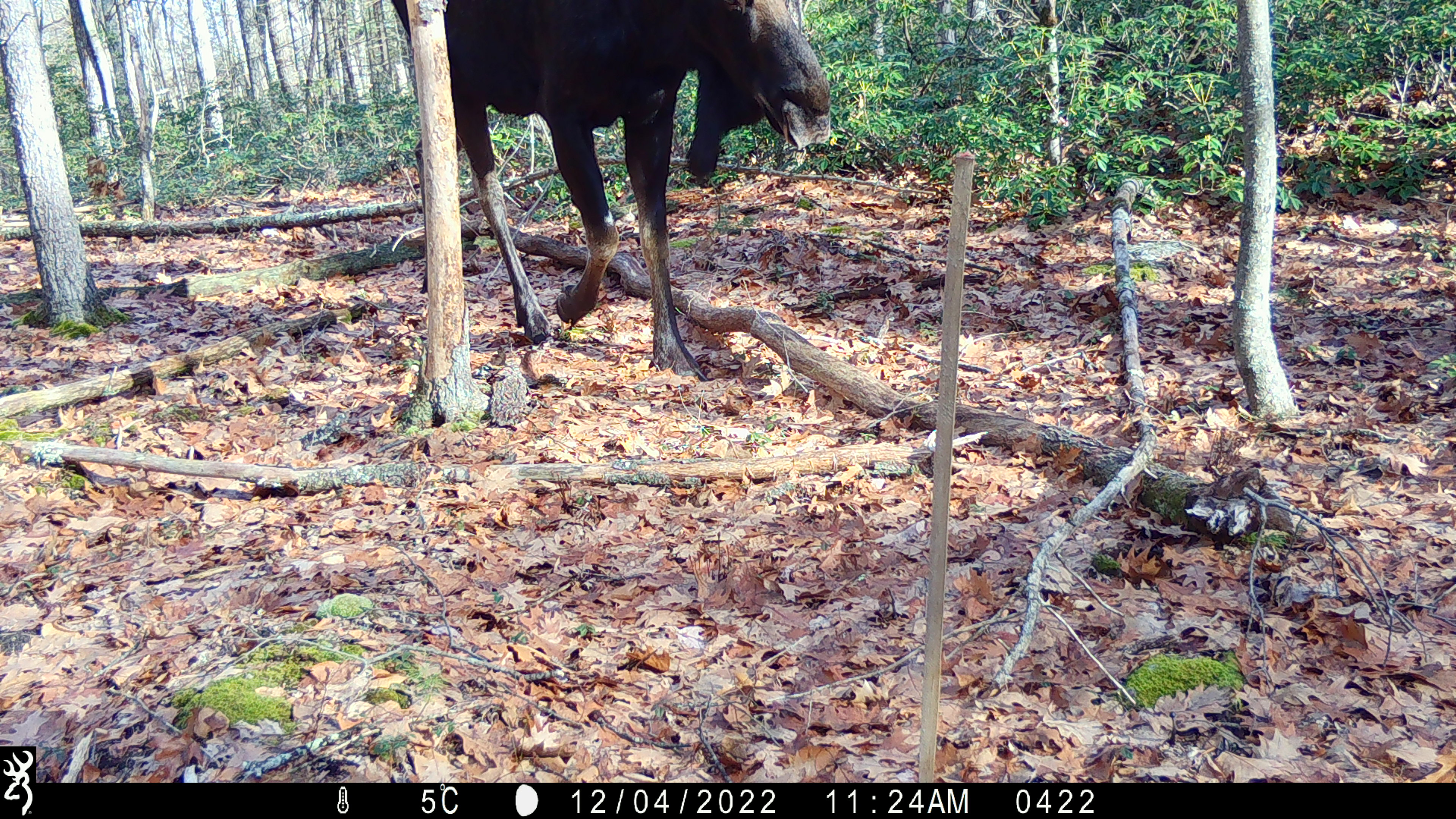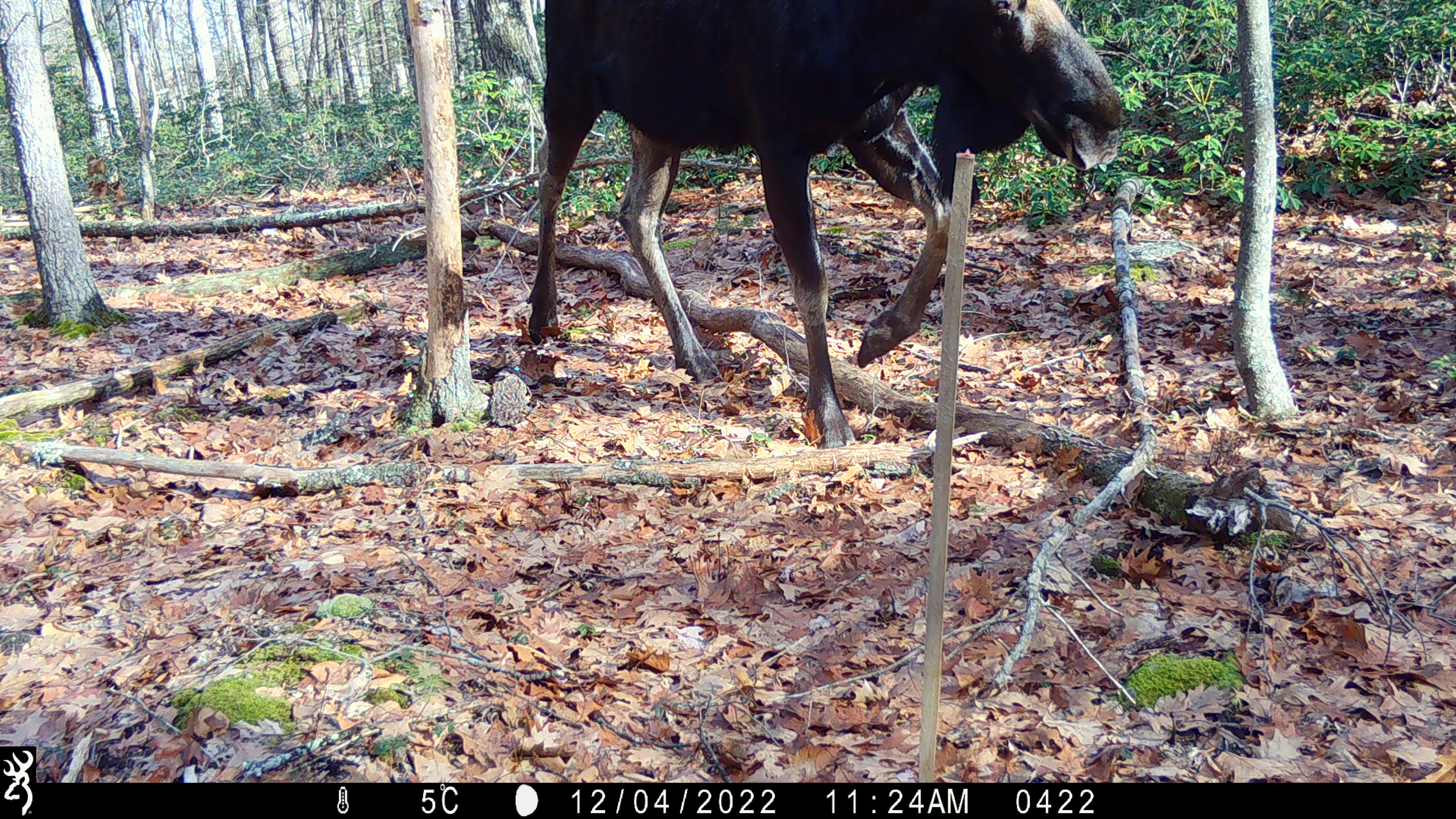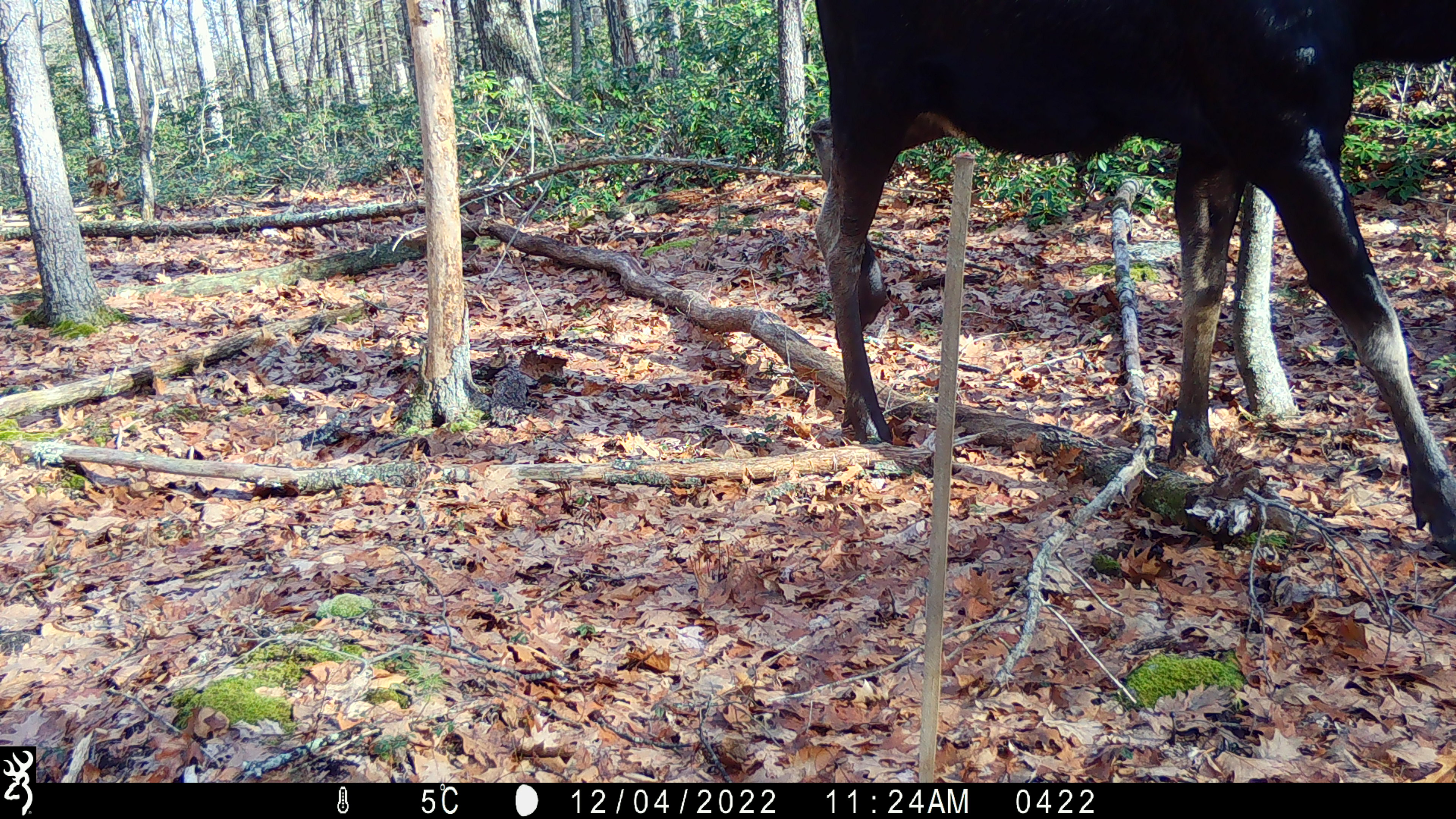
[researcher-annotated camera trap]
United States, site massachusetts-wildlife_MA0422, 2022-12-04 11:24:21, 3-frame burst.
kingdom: Animalia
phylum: Chordata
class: Mammalia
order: Artiodactyla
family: Cervidae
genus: Alces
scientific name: Alces alces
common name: moose